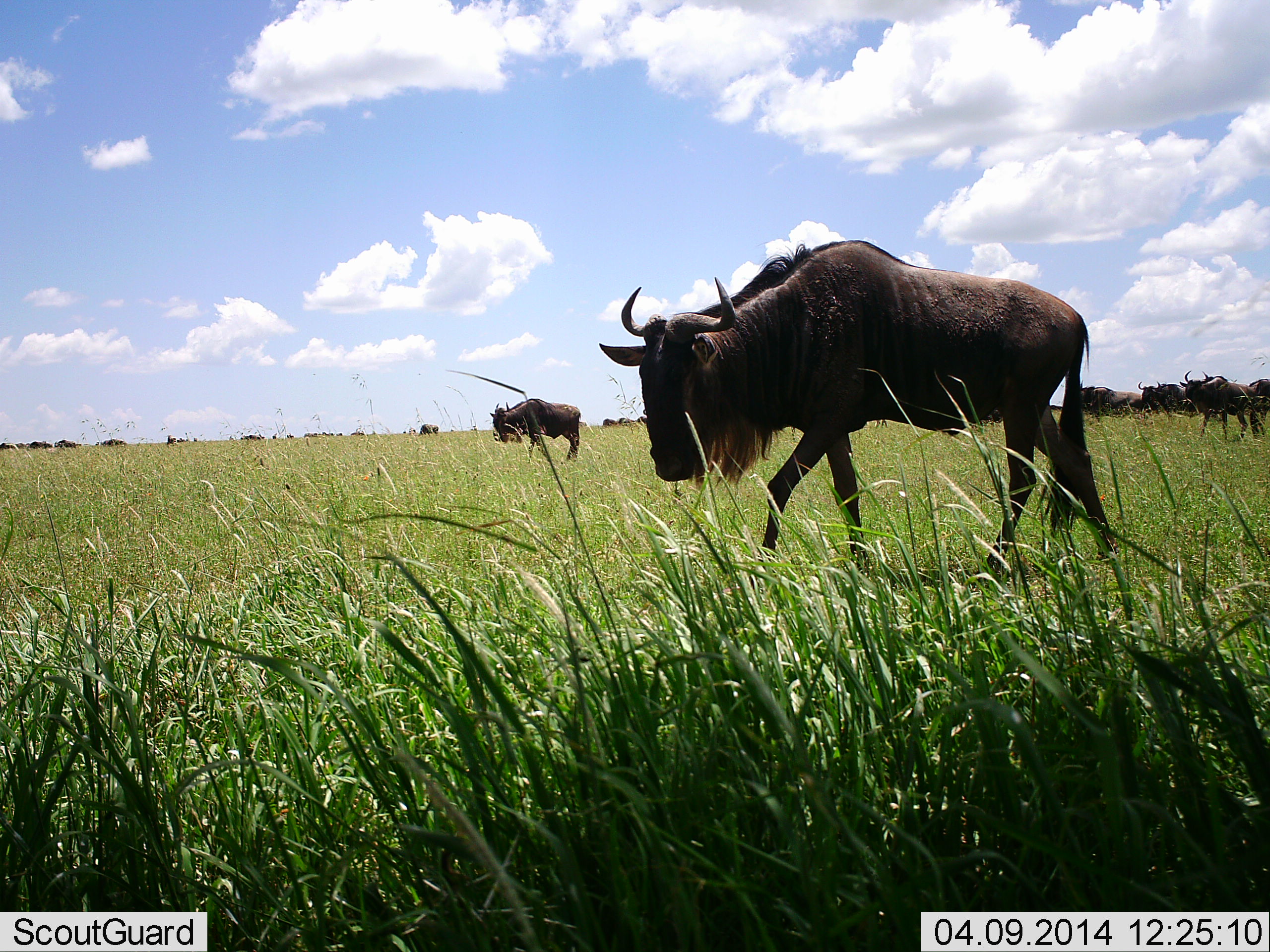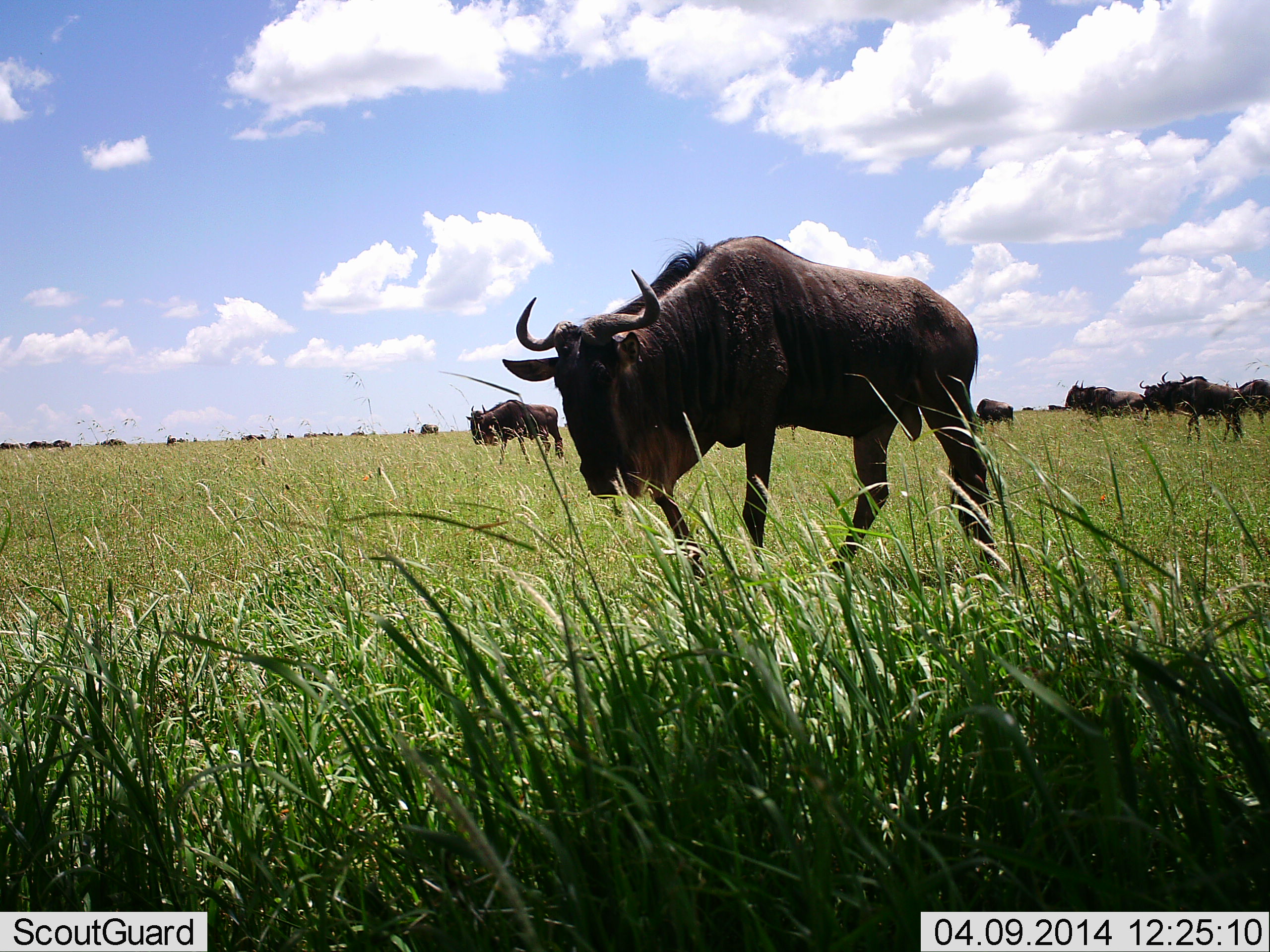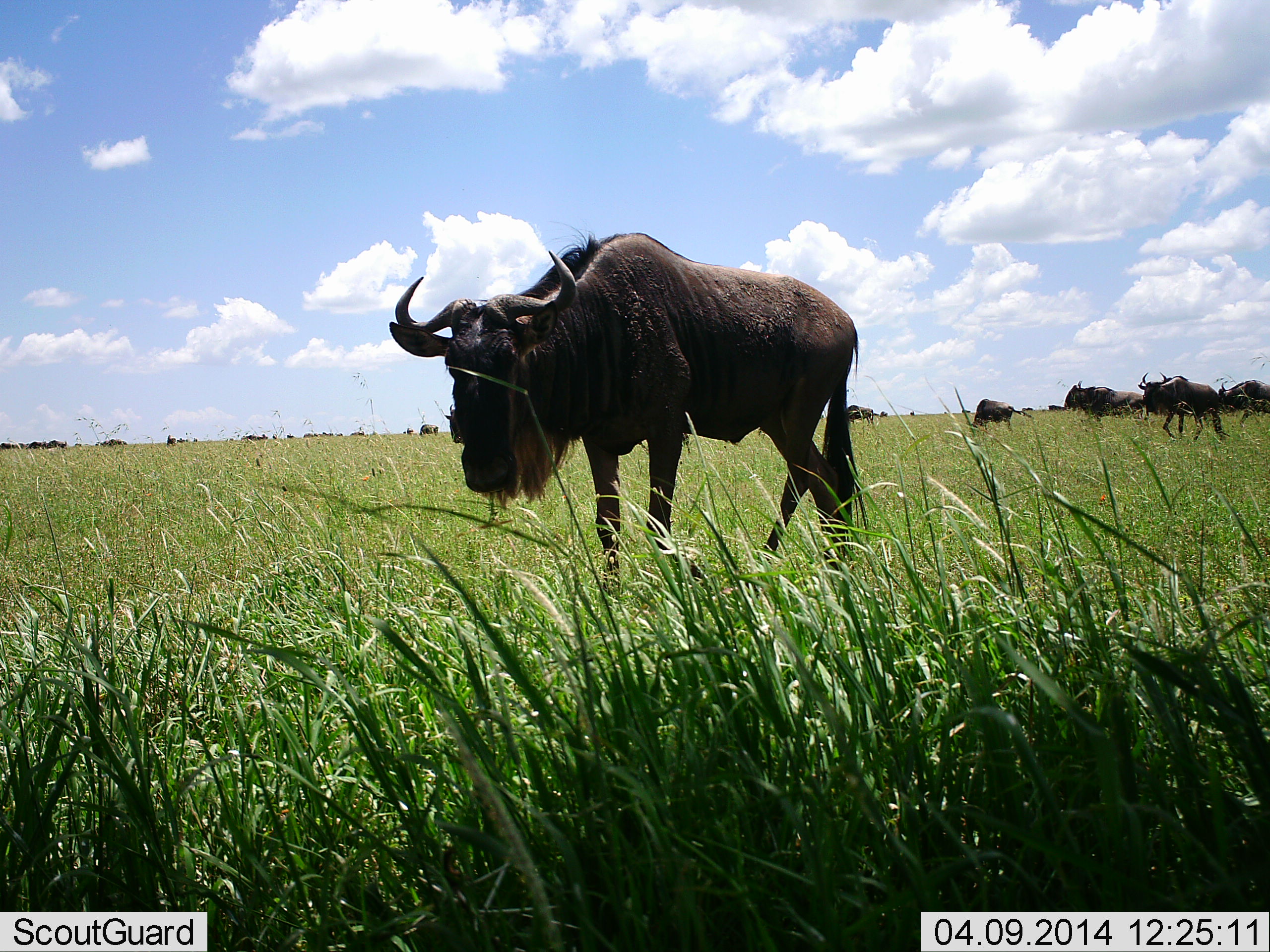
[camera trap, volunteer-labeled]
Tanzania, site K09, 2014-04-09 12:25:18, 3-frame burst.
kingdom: Animalia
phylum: Chordata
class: Mammalia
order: Artiodactyla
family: Bovidae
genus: Connochaetes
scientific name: Connochaetes taurinus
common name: blue wildebeest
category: wildebeest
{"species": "wildebeest (blue wildebeest) (Connochaetes taurinus)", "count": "11-50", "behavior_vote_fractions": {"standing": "40%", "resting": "0%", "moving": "100%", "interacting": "0%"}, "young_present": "0%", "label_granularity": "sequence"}